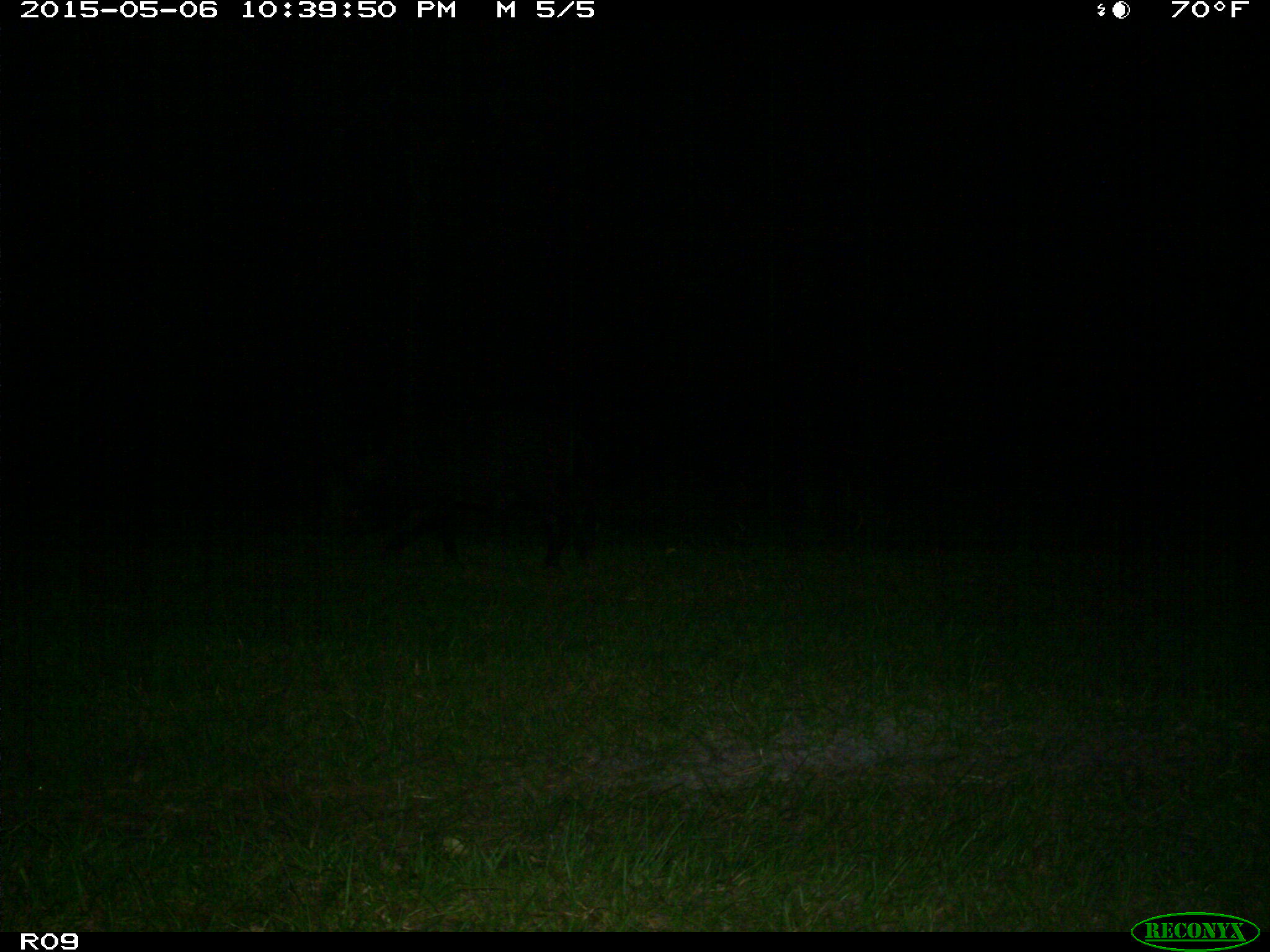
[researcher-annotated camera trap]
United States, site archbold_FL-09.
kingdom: Animalia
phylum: Chordata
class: Mammalia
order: Artiodactyla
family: Suidae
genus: Sus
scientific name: Sus scrofa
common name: wild boar